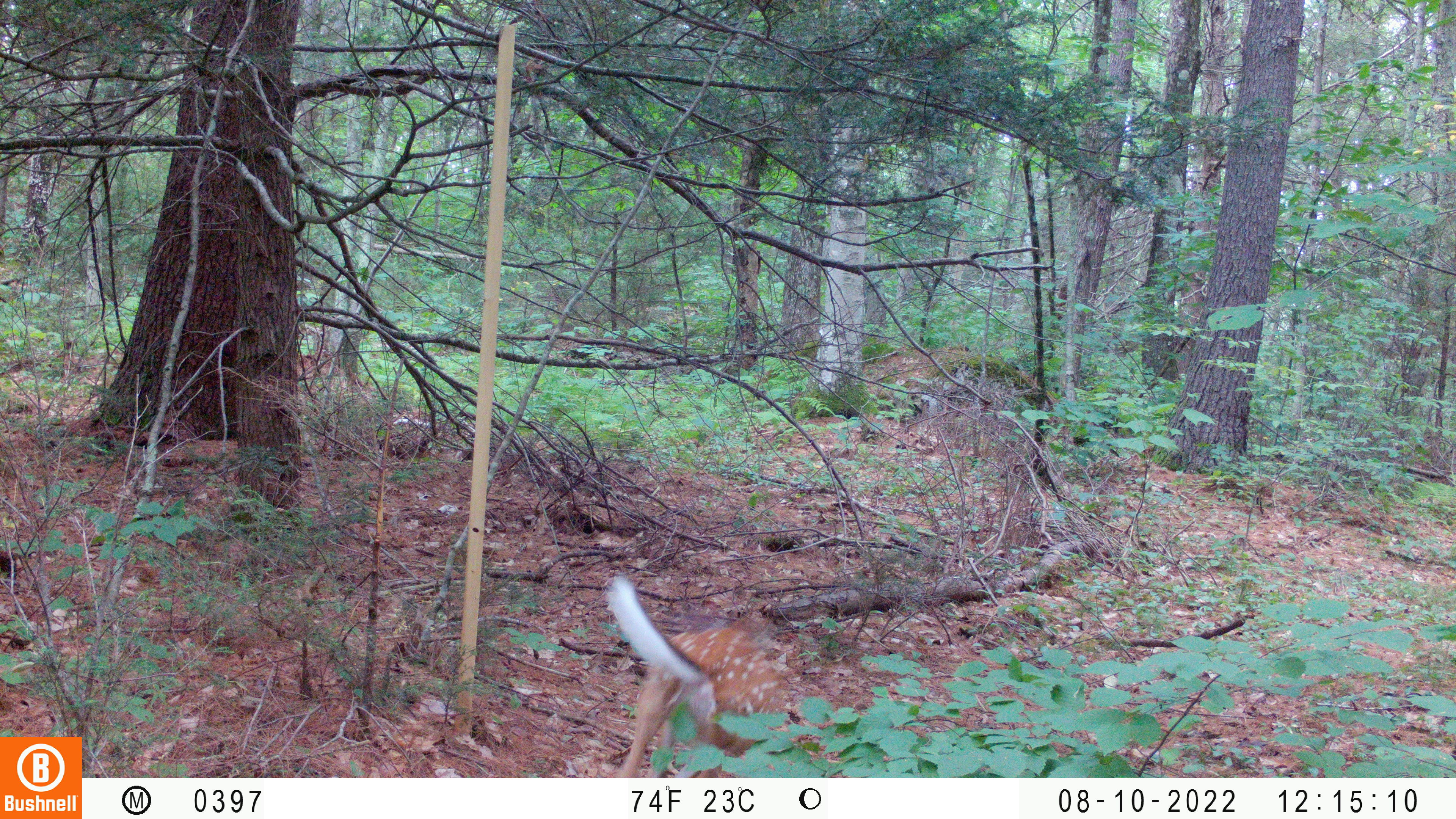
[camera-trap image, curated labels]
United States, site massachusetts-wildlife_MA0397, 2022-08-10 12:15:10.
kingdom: Animalia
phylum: Chordata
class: Mammalia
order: Artiodactyla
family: Cervidae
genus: Odocoileus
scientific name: Odocoileus virginianus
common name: white-tailed deer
White-tailed deer (Odocoileus virginianus).